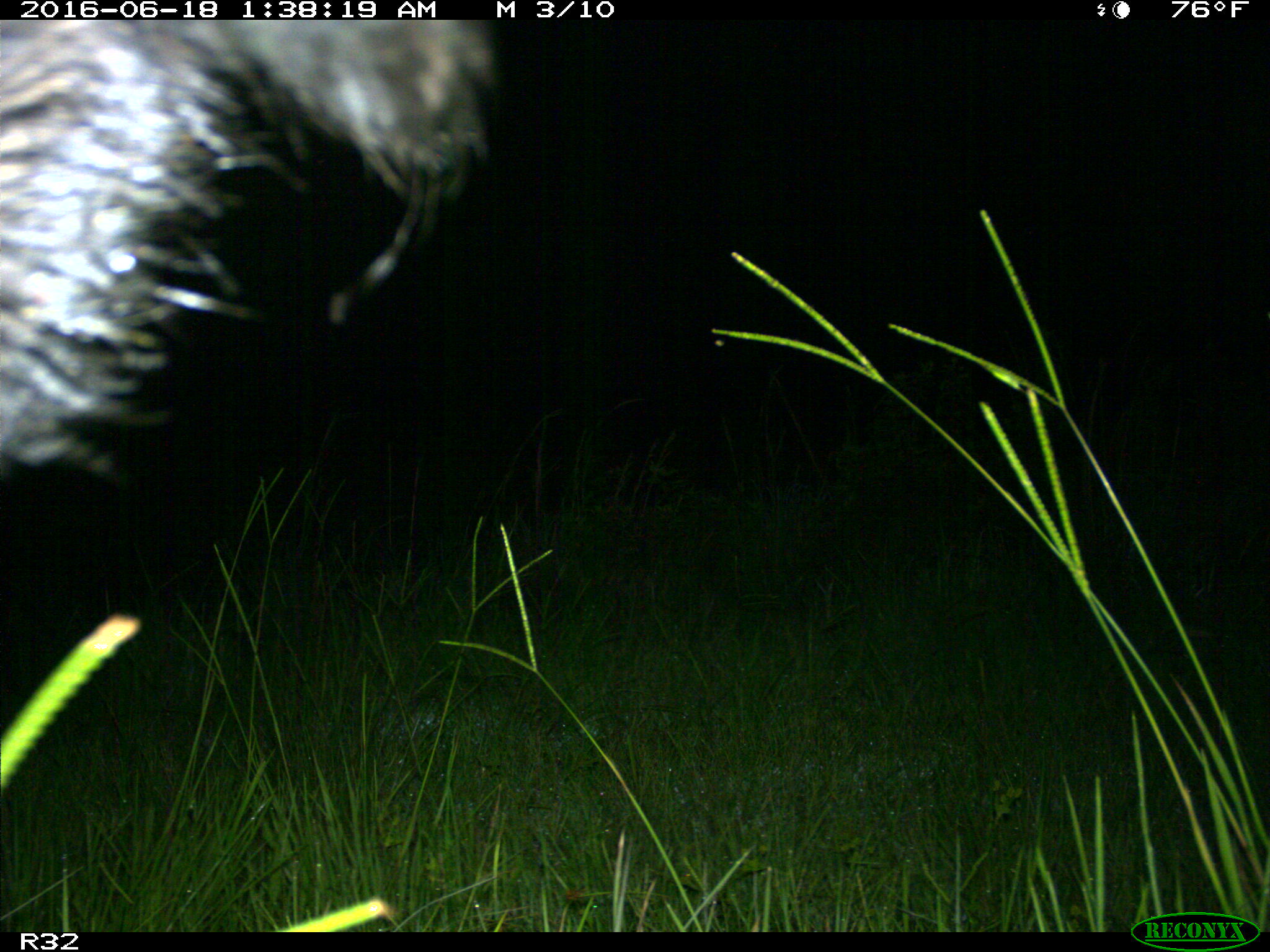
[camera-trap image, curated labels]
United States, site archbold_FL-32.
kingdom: Animalia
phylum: Chordata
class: Mammalia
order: Artiodactyla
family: Suidae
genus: Sus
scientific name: Sus scrofa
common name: wild boar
Sus scrofa (wild boar).